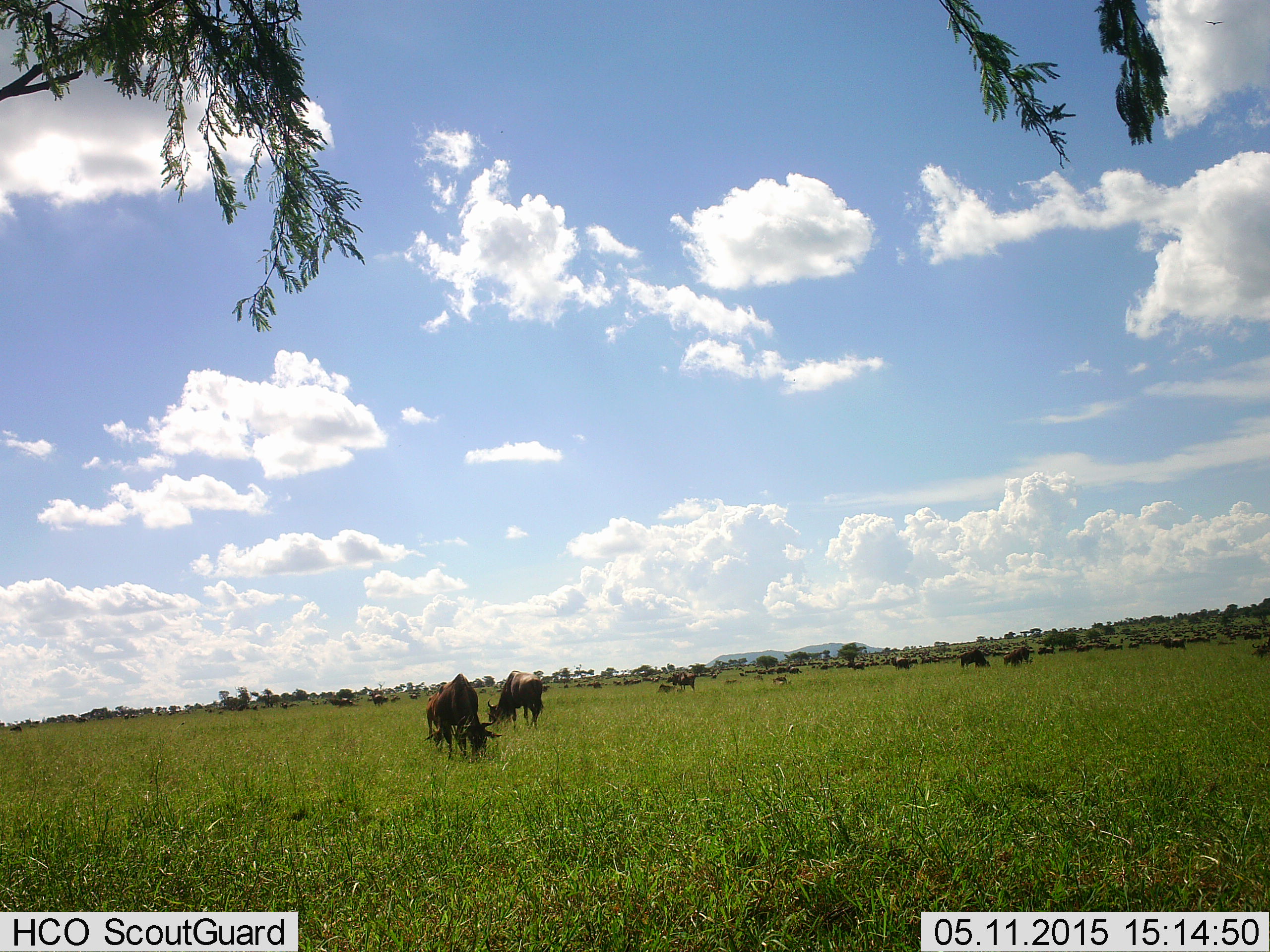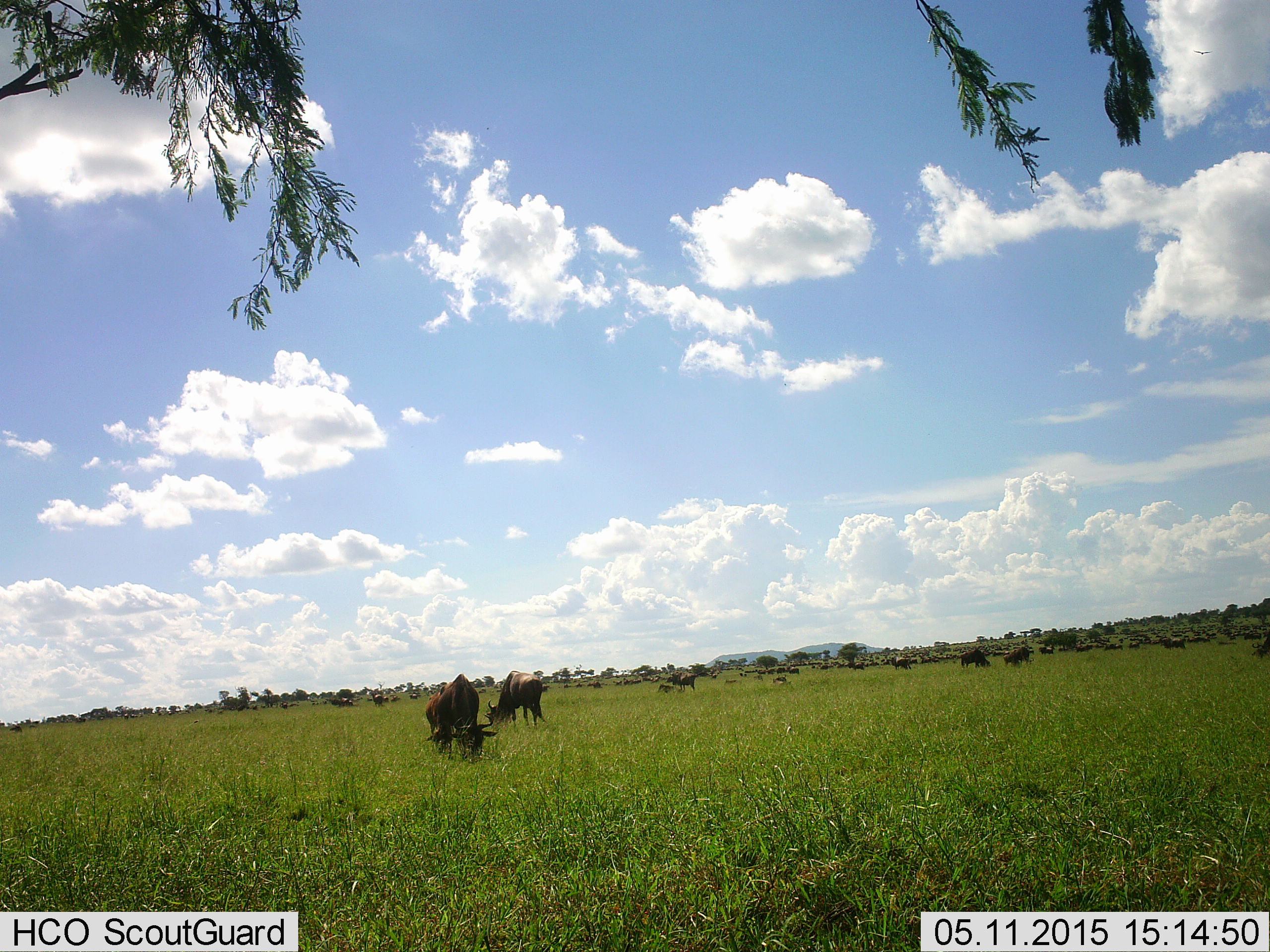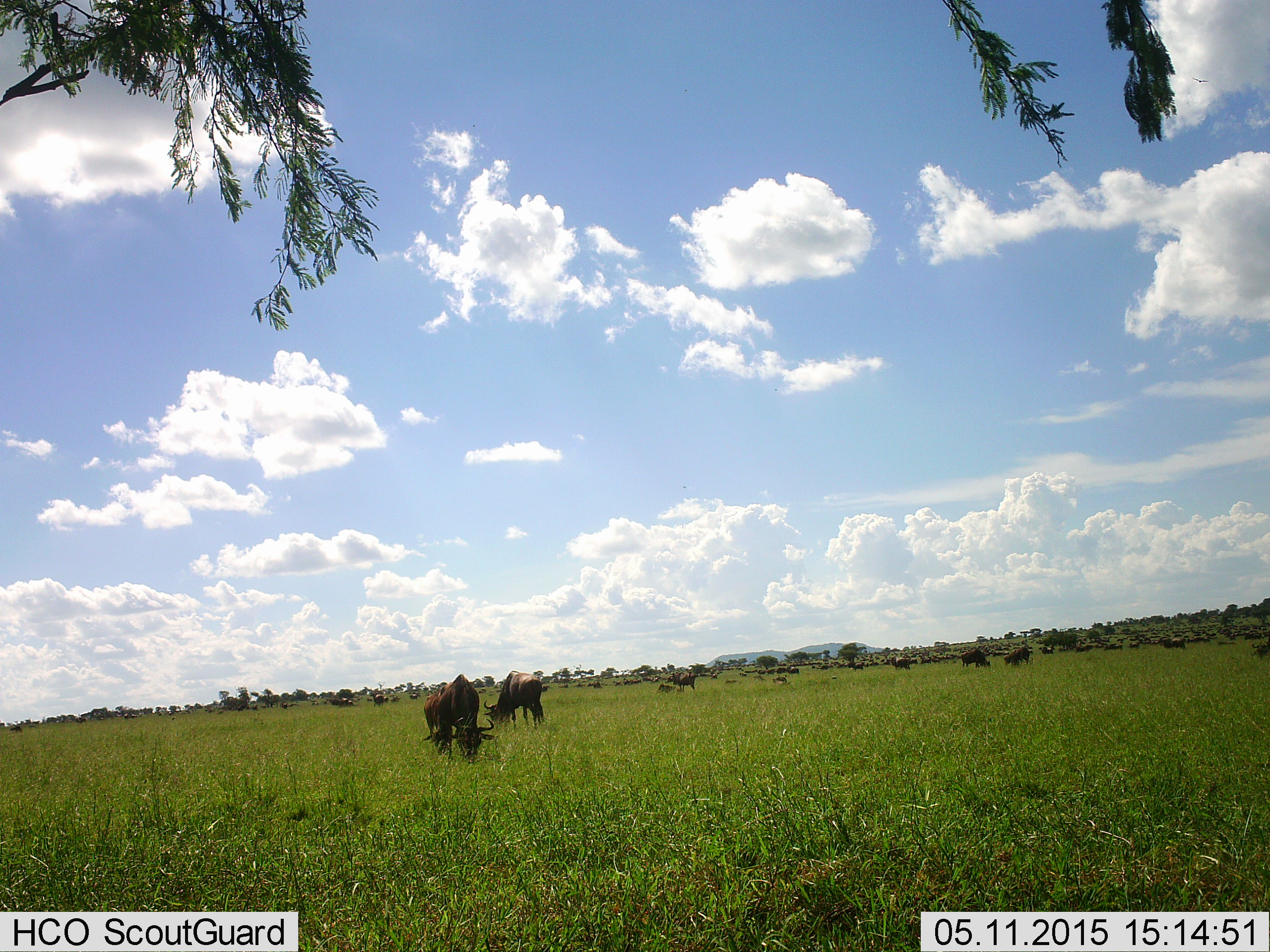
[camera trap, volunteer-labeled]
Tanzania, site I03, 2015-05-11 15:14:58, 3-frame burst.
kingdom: Animalia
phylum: Chordata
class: Mammalia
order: Artiodactyla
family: Bovidae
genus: Connochaetes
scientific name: Connochaetes taurinus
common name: blue wildebeest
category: wildebeest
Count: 11-50.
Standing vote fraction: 70%.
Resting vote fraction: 20%.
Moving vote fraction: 10%.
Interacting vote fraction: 0%.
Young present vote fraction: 50%.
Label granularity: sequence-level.